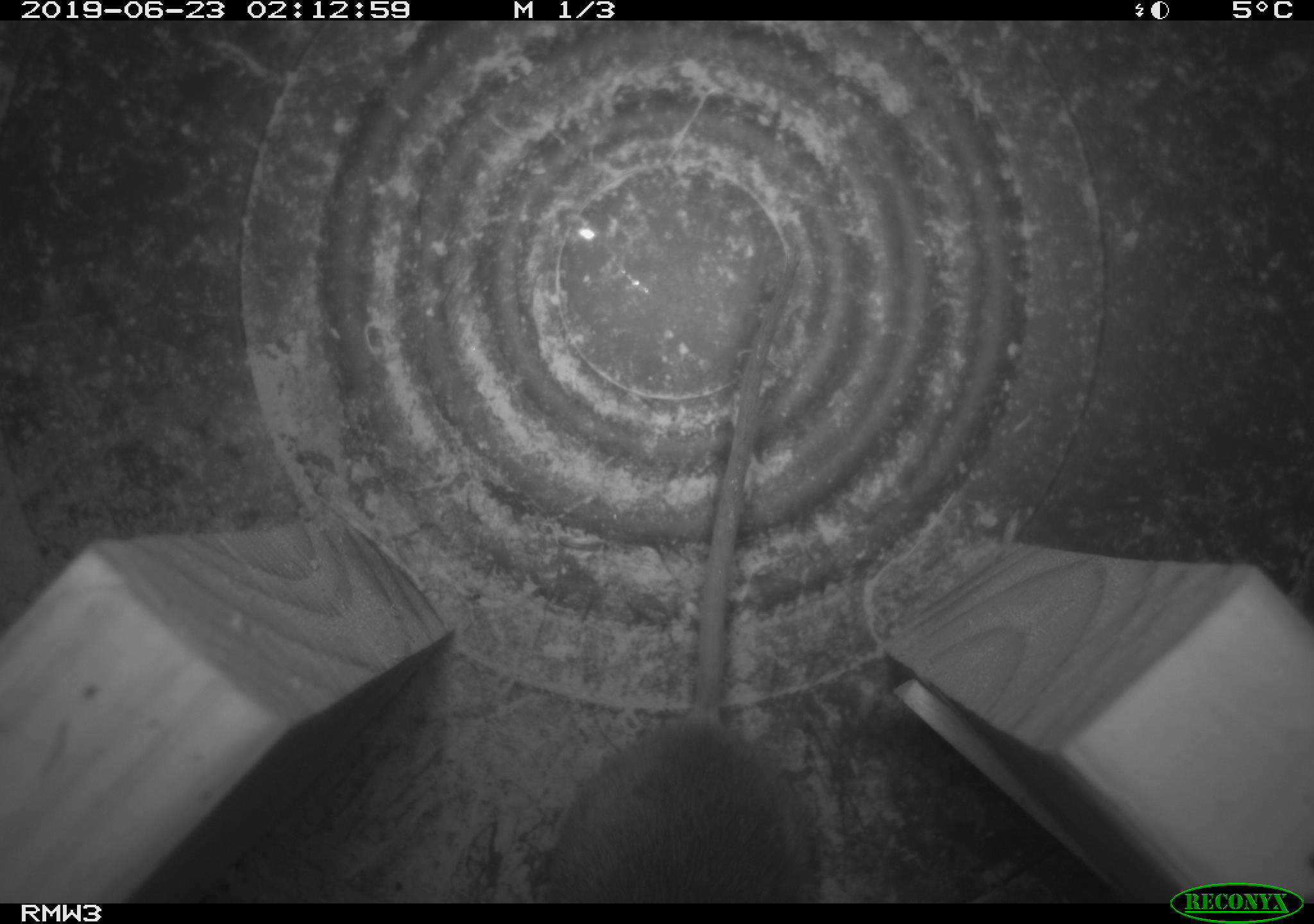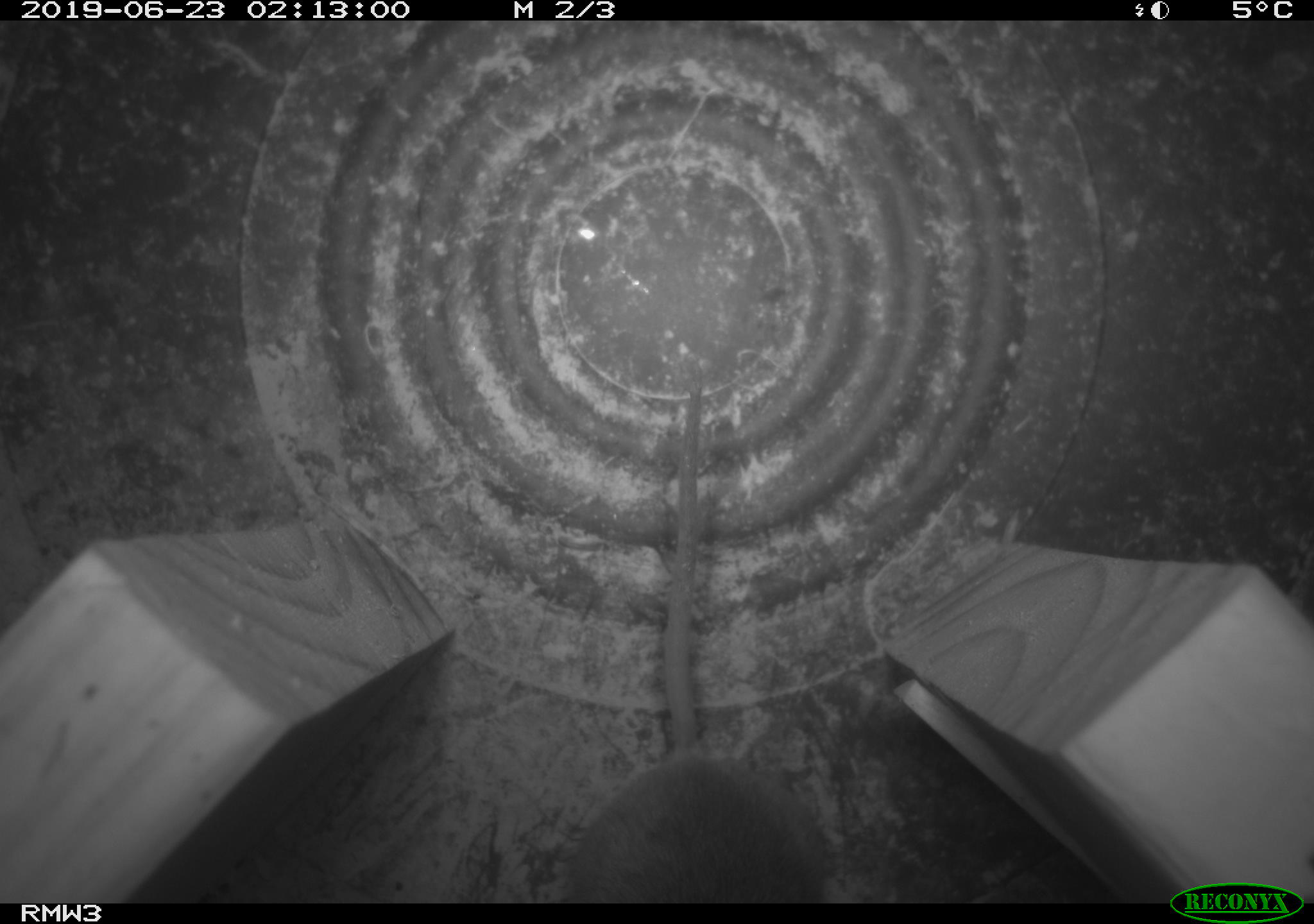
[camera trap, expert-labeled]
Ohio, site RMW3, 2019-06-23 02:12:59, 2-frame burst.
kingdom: Animalia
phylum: Chordata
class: Mammalia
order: Rodentia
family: Cricetidae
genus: Peromyscus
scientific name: Peromyscus leucopus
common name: white-footed mouse